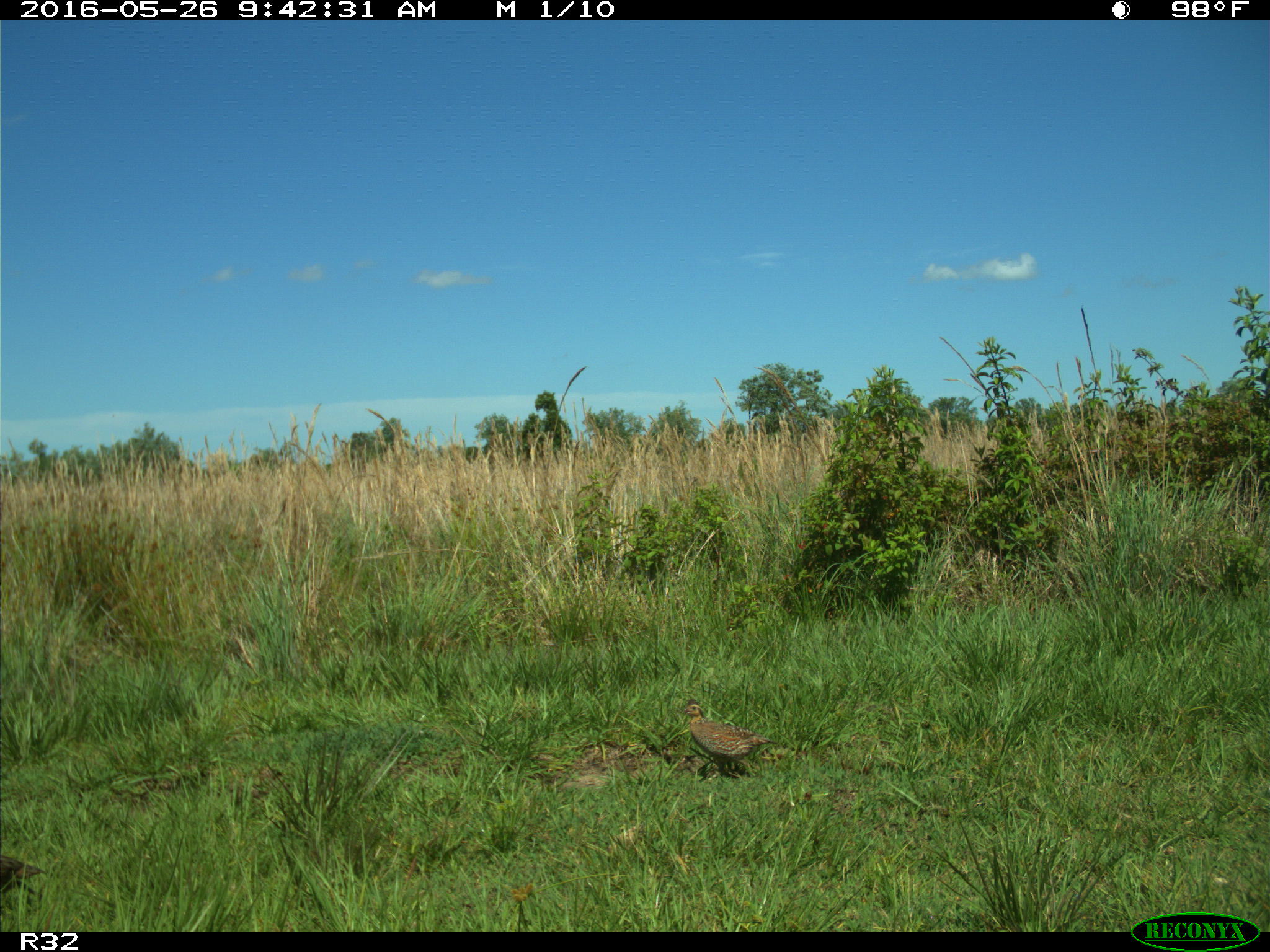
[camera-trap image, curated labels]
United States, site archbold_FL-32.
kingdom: Animalia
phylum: Chordata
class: Aves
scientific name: Aves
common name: birds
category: unidentified bird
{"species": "unidentified bird (birds) (Aves)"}